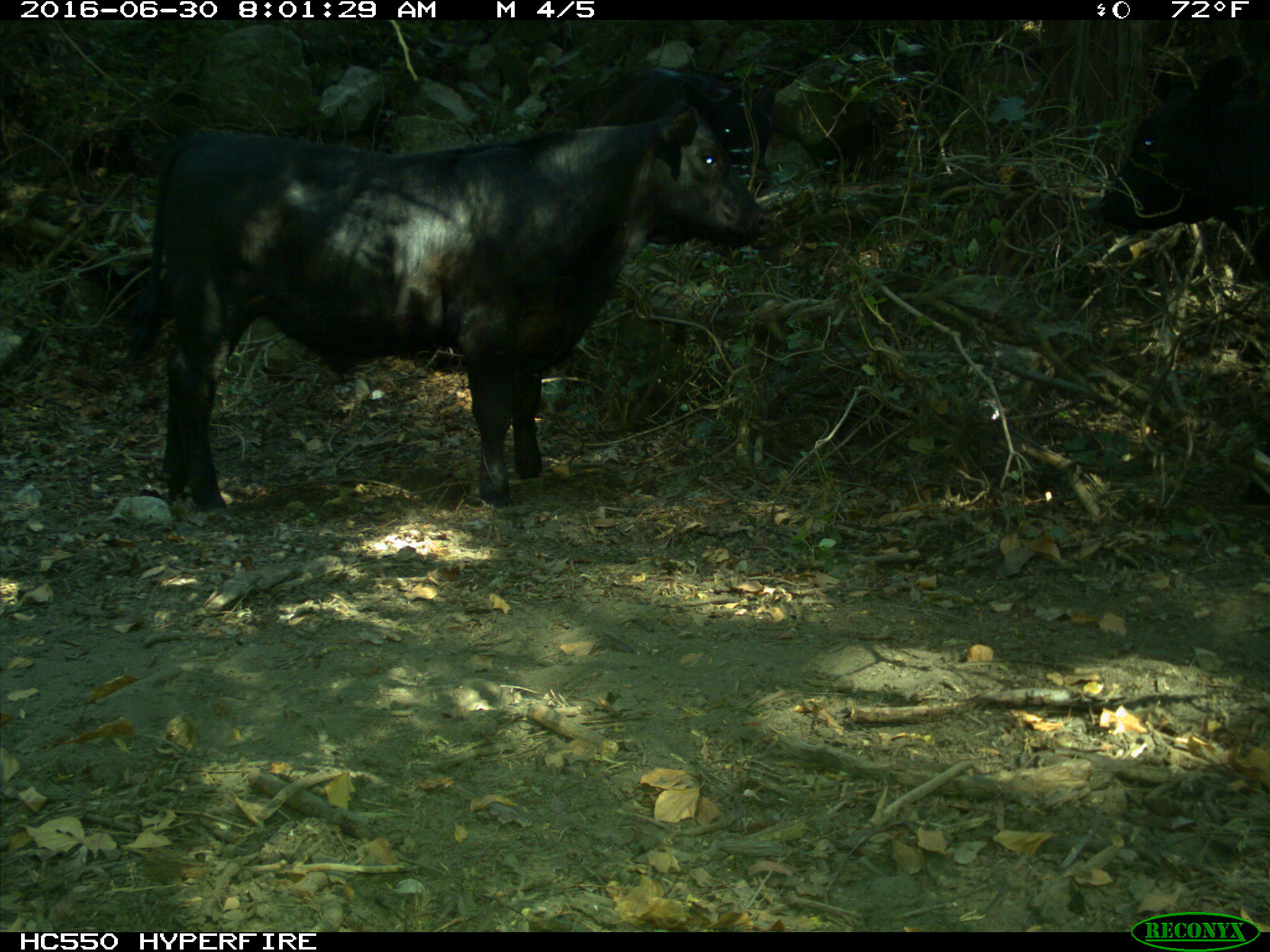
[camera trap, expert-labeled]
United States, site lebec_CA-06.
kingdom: Animalia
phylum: Chordata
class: Mammalia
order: Artiodactyla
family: Bovidae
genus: Bos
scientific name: Bos taurus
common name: domestic cow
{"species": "Bos taurus (domestic cow)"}